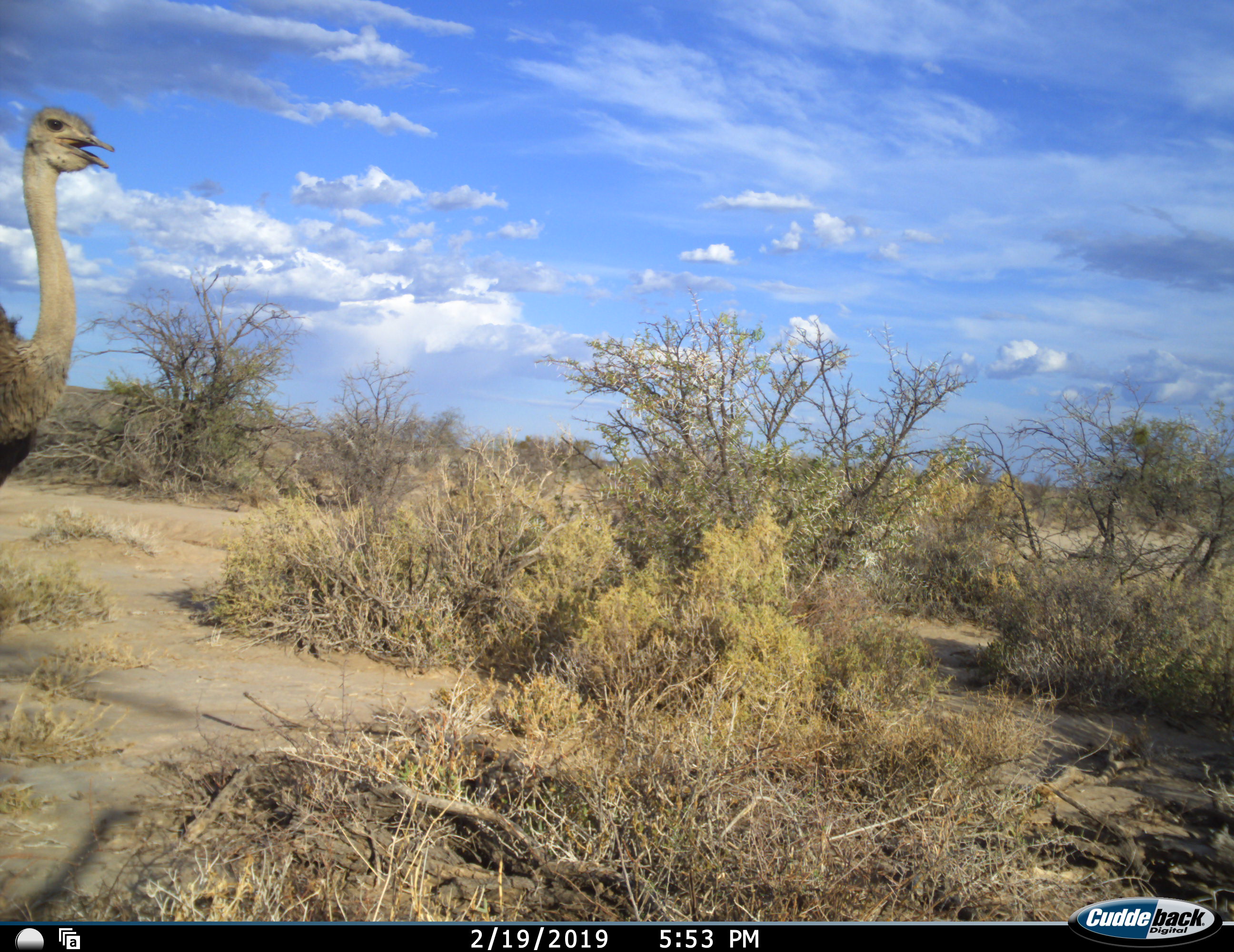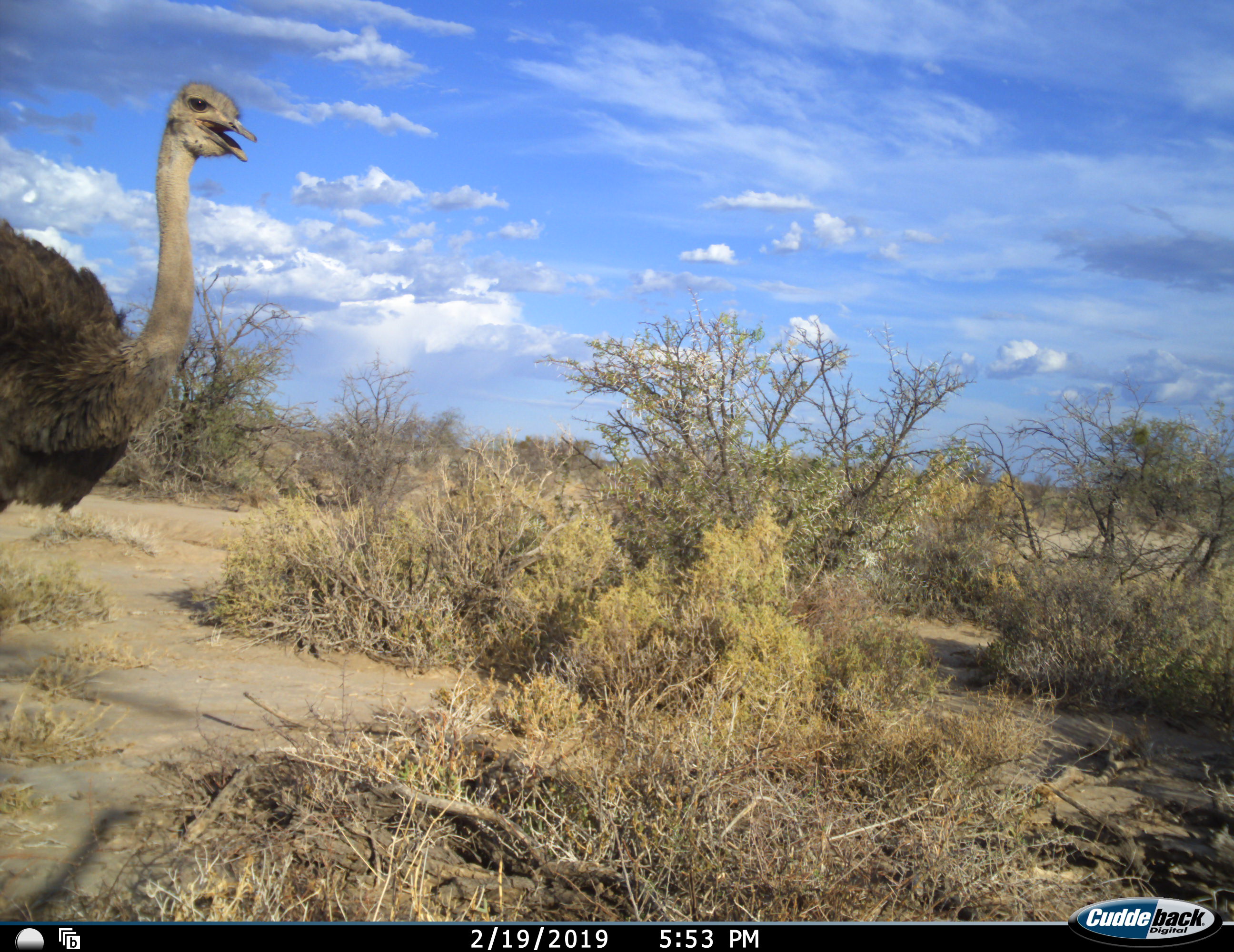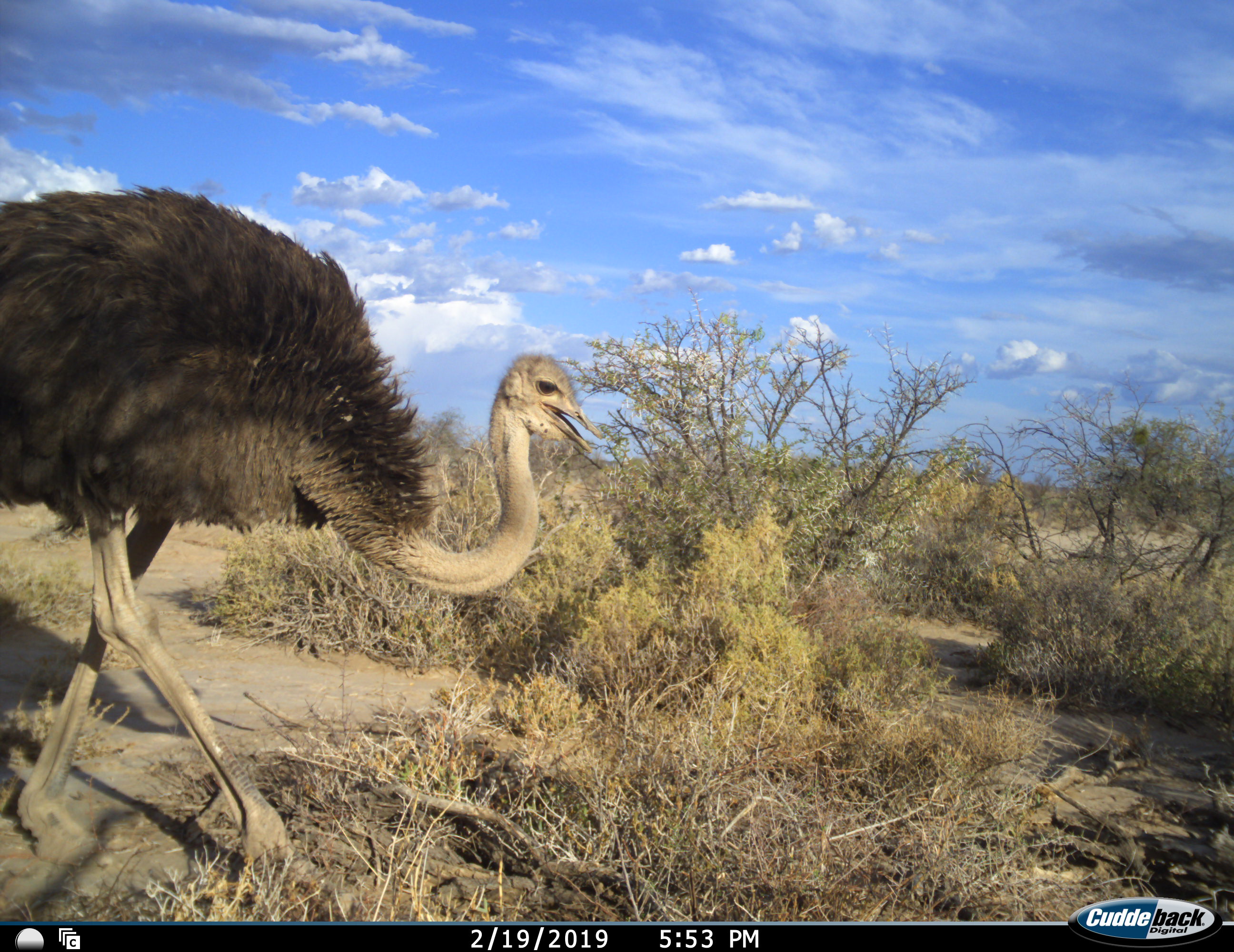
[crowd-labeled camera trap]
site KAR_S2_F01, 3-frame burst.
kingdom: Animalia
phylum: Chordata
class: Aves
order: Struthioniformes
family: Struthionidae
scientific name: Struthionidae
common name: ostrich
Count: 1.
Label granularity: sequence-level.